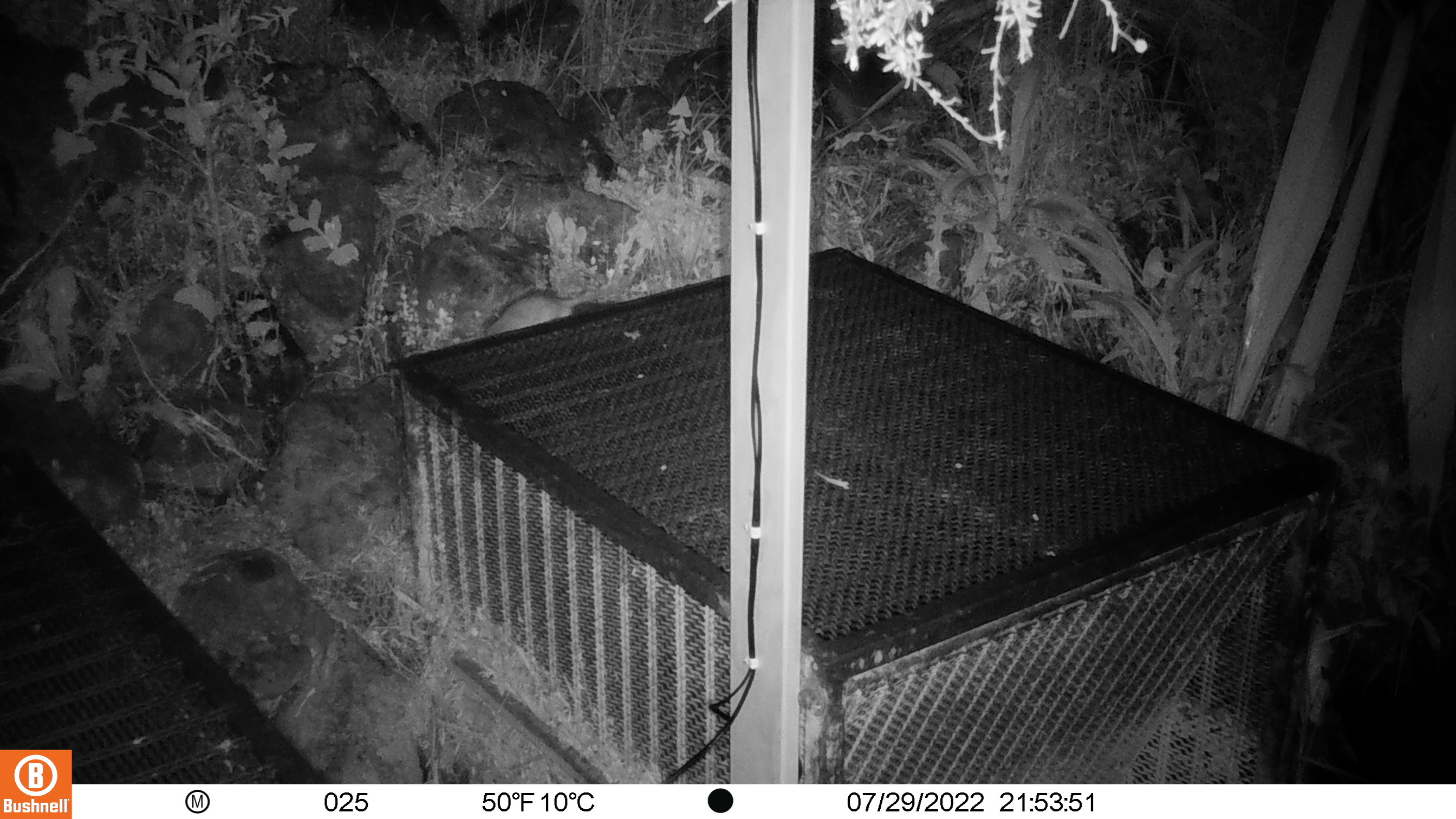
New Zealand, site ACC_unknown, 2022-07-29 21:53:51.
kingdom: Animalia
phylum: Chordata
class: Mammalia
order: Rodentia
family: Muridae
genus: Rattus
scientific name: Rattus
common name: rat